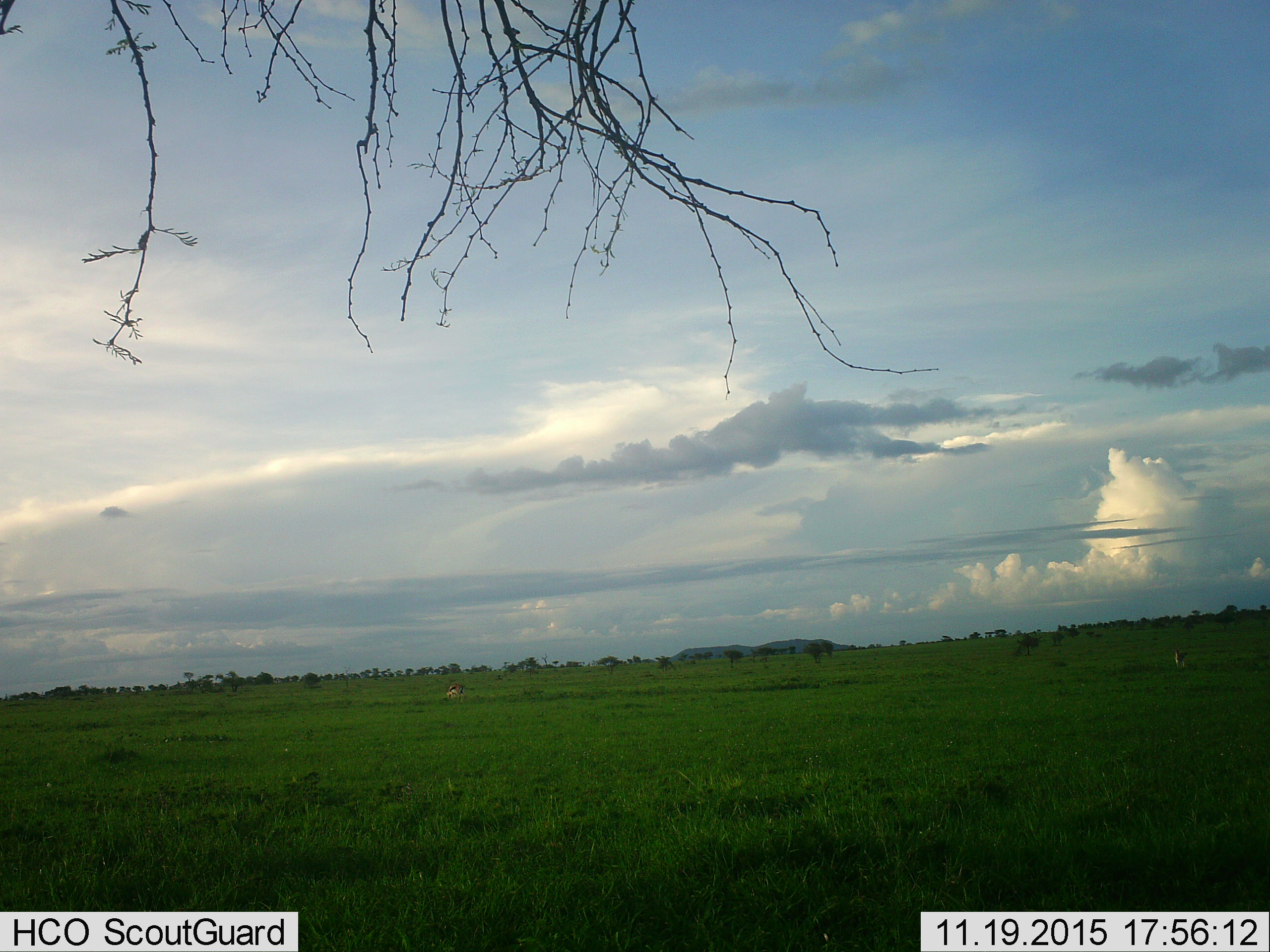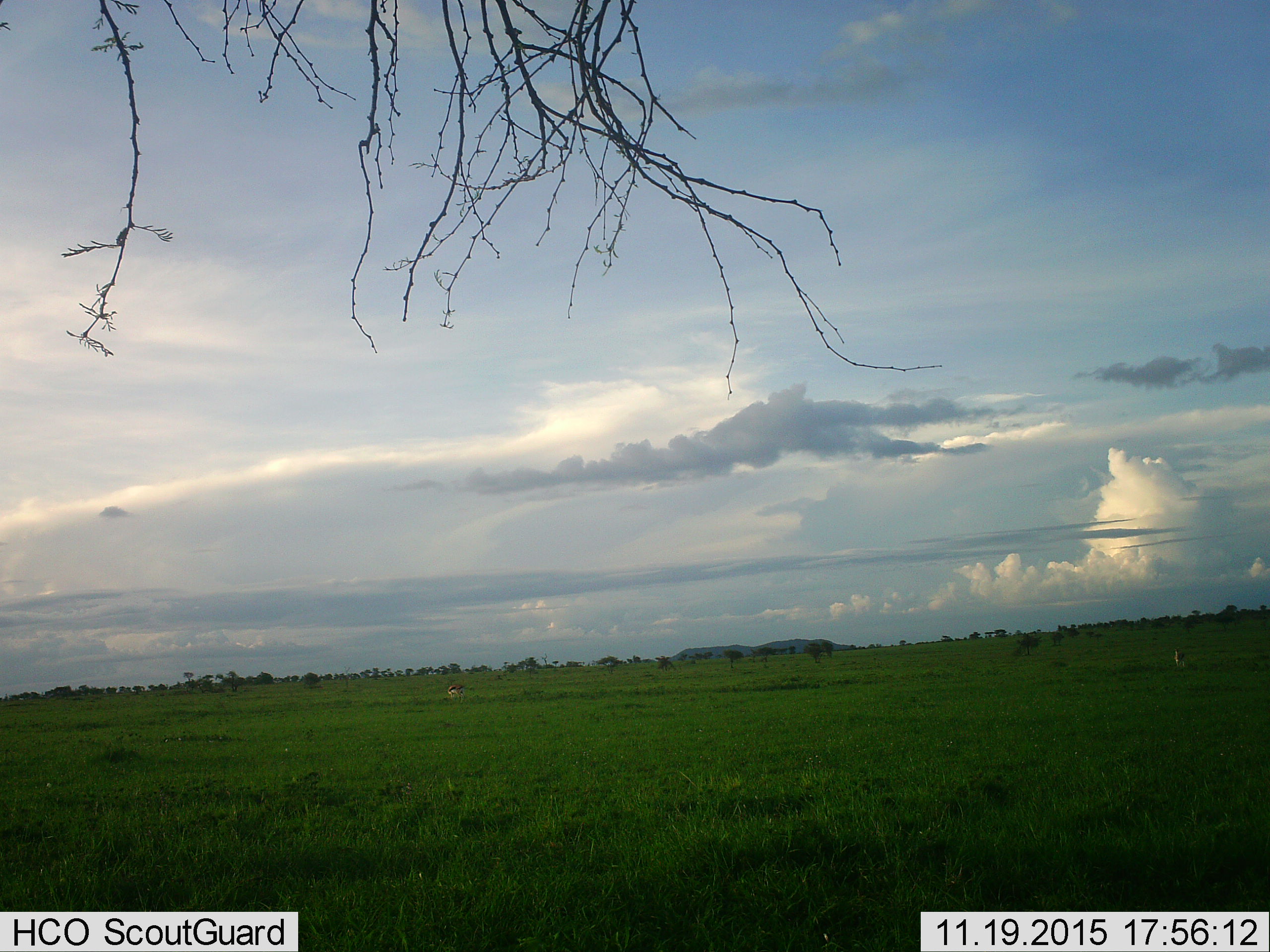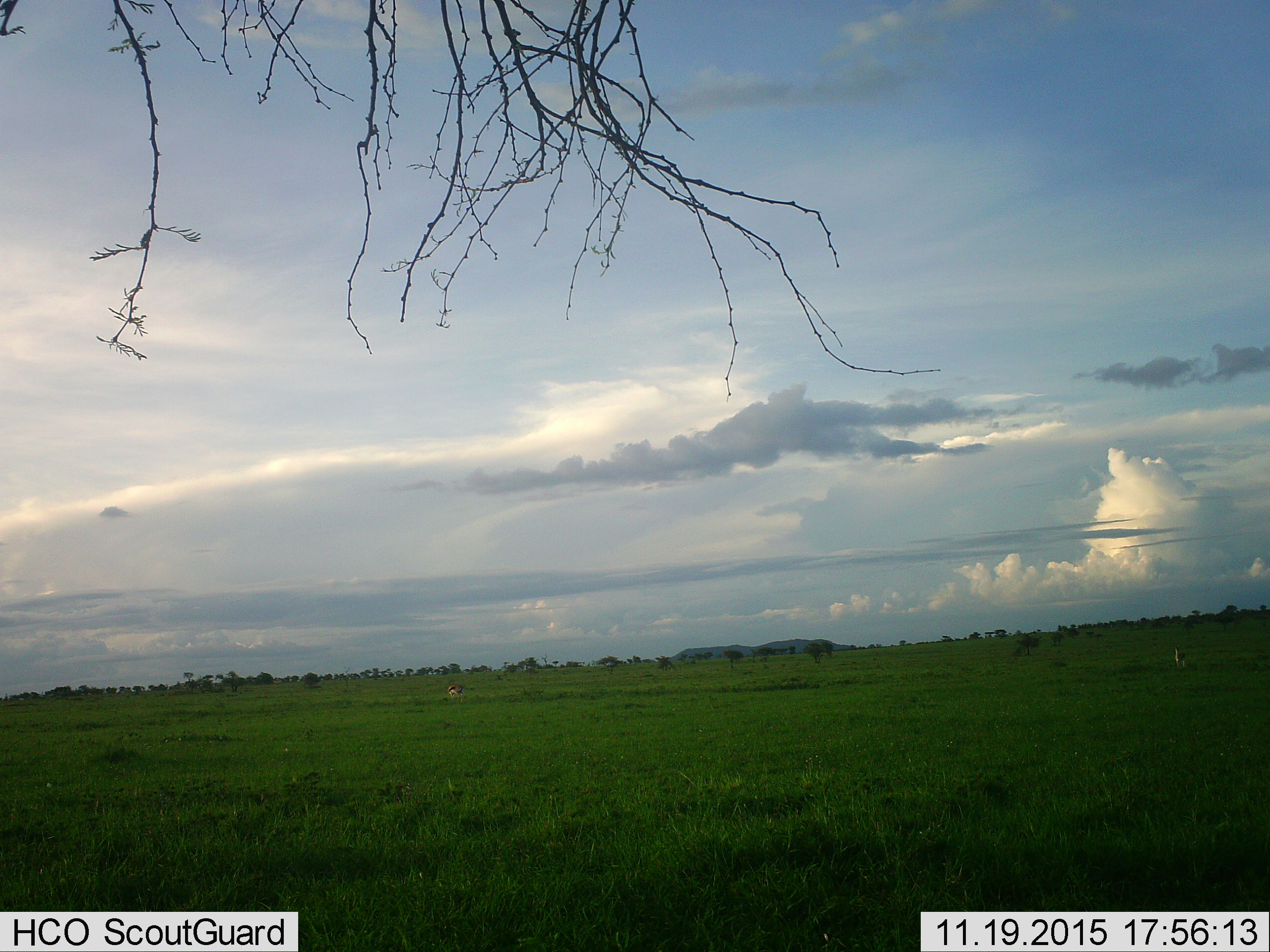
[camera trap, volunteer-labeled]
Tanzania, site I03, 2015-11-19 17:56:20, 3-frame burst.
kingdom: Animalia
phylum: Chordata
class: Mammalia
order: Artiodactyla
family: Bovidae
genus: Eudorcas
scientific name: Eudorcas thomsonii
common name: thomson's gazelle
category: gazellethomsons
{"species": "gazellethomsons (thomson's gazelle) (Eudorcas thomsonii)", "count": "2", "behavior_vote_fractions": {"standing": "67%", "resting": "0%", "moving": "0%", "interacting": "0%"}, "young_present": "0%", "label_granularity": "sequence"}